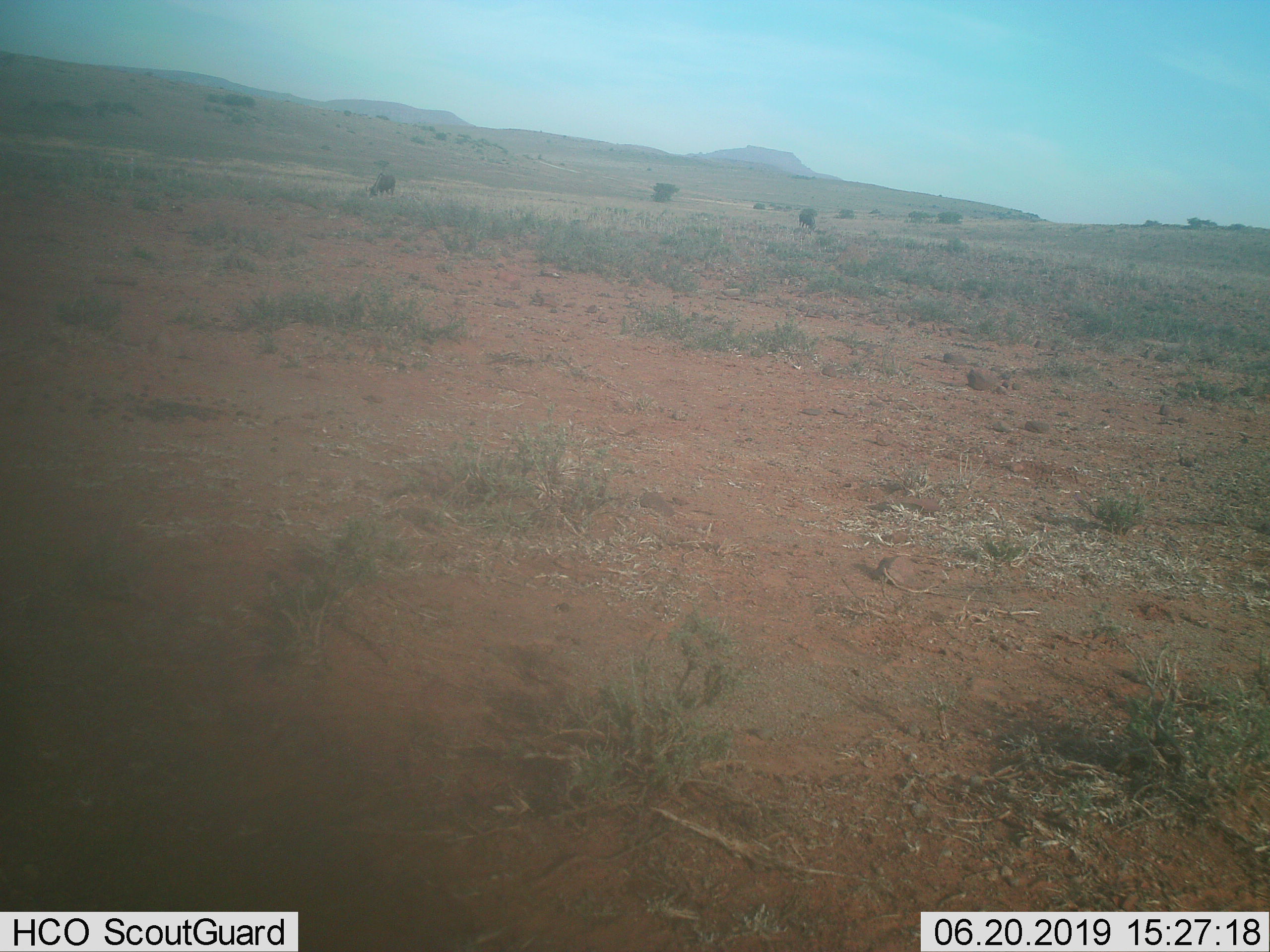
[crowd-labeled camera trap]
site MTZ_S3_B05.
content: unidentified animal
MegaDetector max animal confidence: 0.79